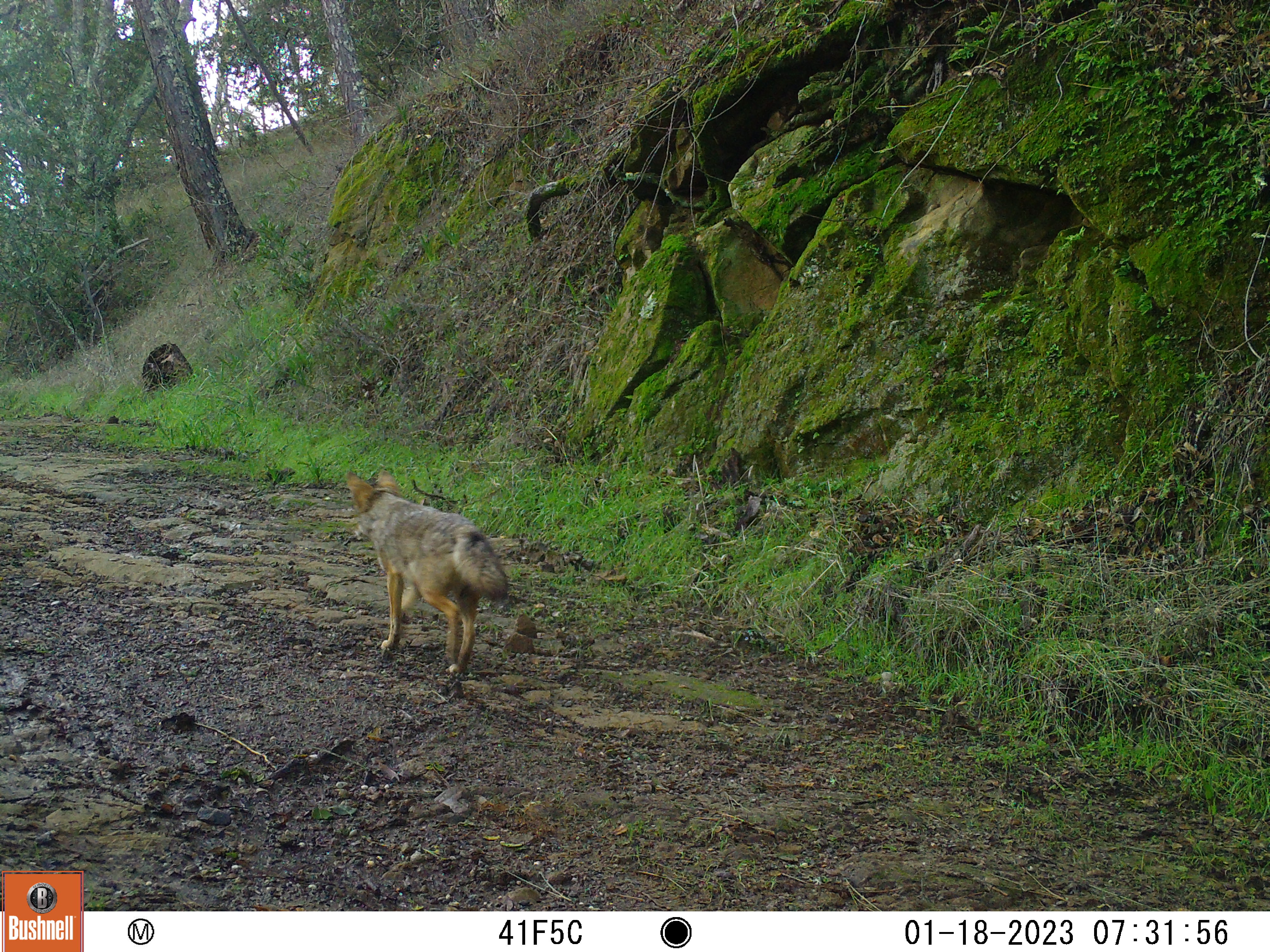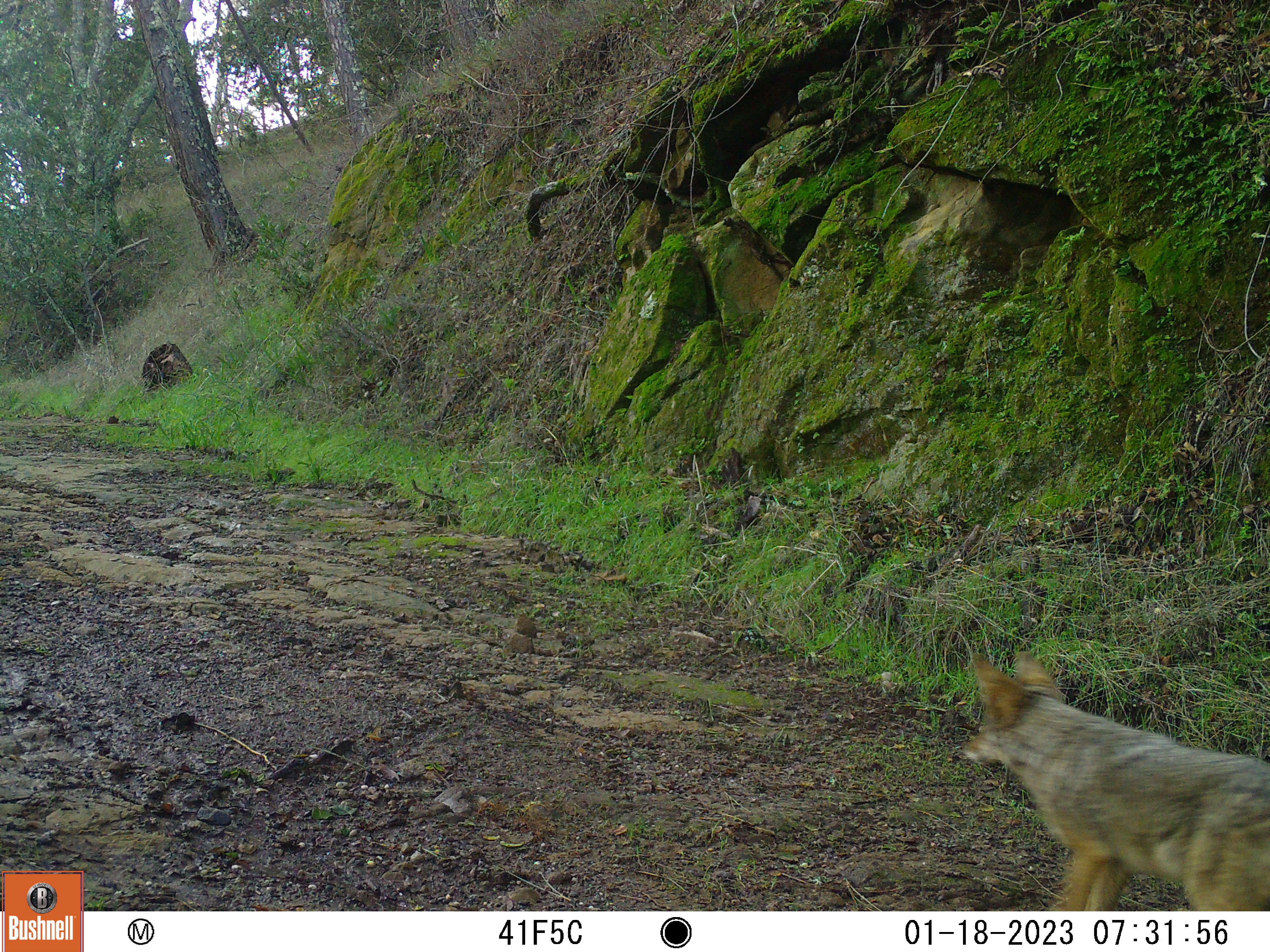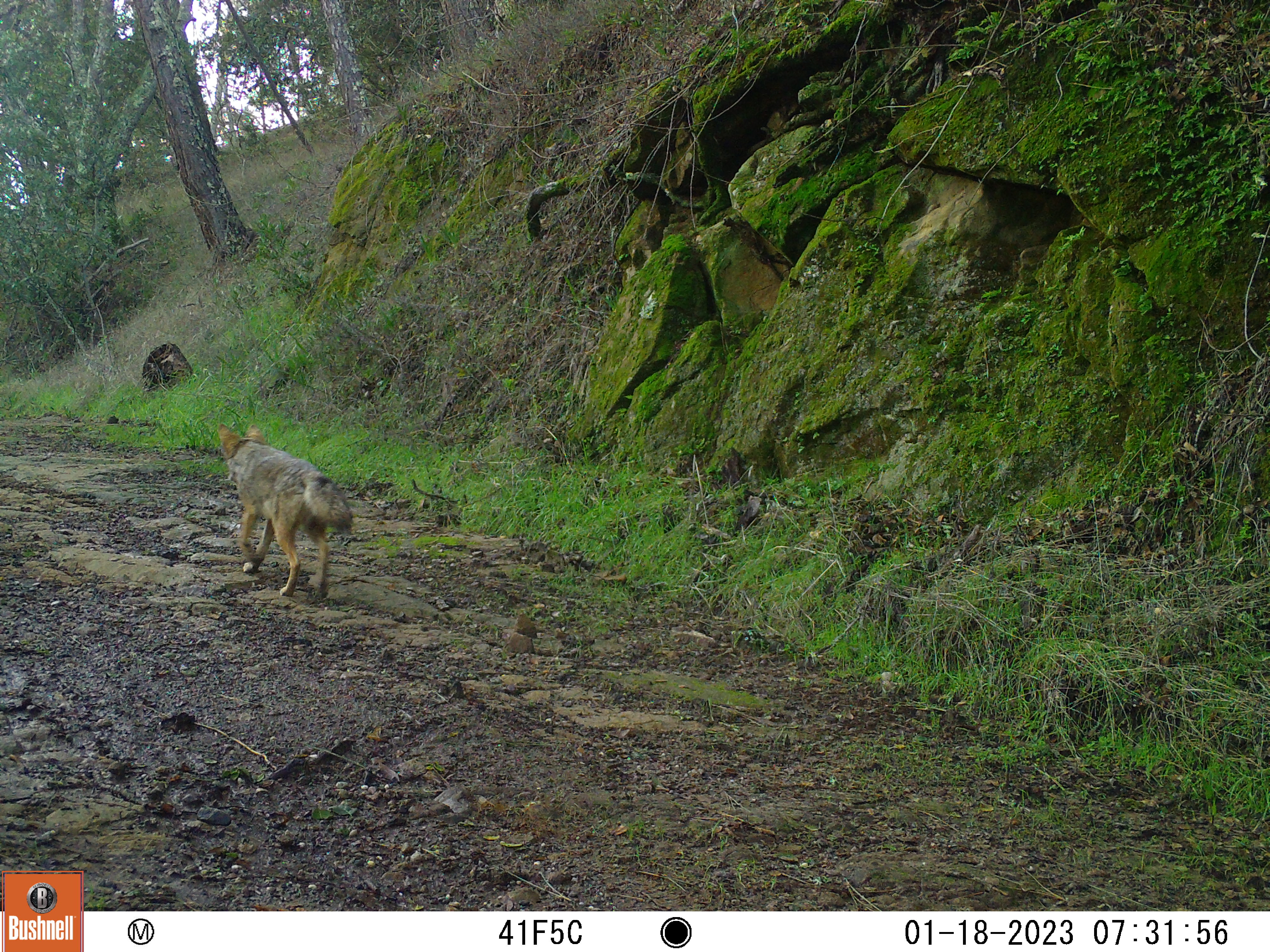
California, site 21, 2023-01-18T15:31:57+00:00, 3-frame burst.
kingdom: Animalia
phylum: Chordata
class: Mammalia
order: Carnivora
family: Canidae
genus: Canis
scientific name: Canis latrans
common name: coyote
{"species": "coyote (Canis latrans)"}